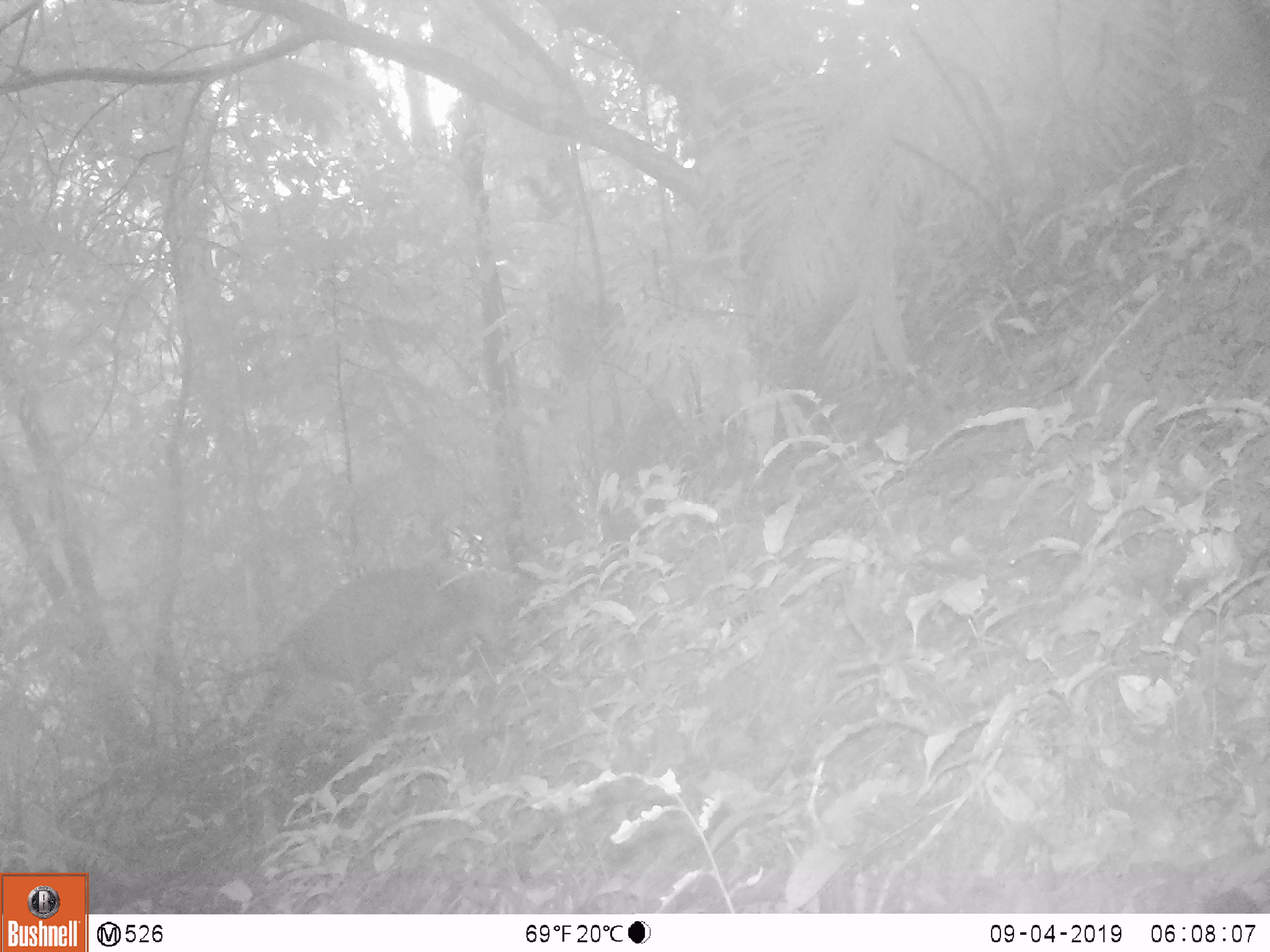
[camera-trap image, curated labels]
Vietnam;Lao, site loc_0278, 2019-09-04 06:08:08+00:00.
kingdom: Animalia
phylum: Chordata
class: Mammalia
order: Artiodactyla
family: Cervidae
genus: Muntiacus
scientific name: Muntiacus rooseveltorum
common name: roosevelt's muntjac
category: roosevelts muntjac group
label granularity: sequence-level